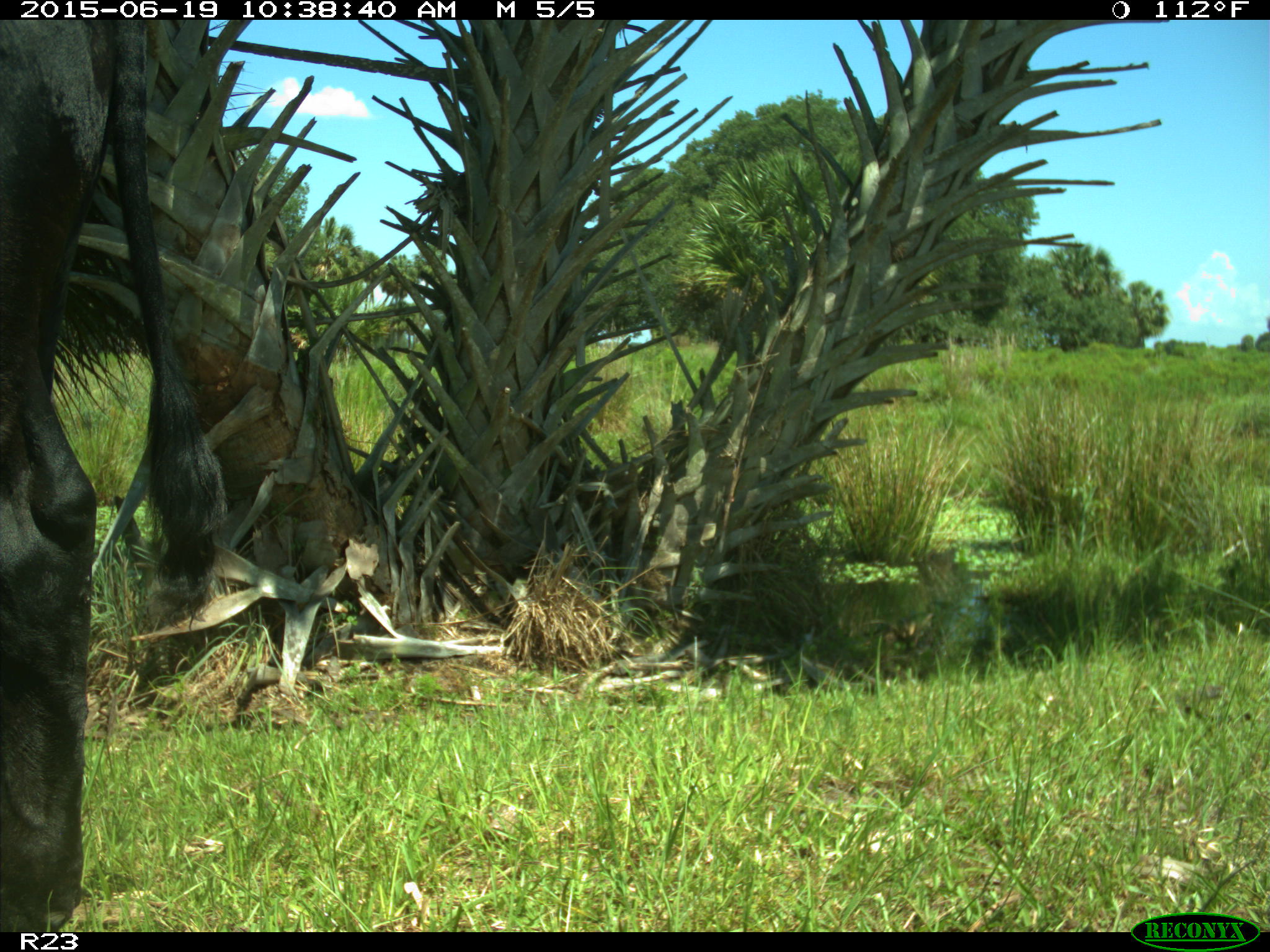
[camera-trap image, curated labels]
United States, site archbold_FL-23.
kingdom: Animalia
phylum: Chordata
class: Mammalia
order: Artiodactyla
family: Bovidae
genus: Bos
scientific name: Bos taurus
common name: domestic cow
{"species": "Bos taurus (domestic cow)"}